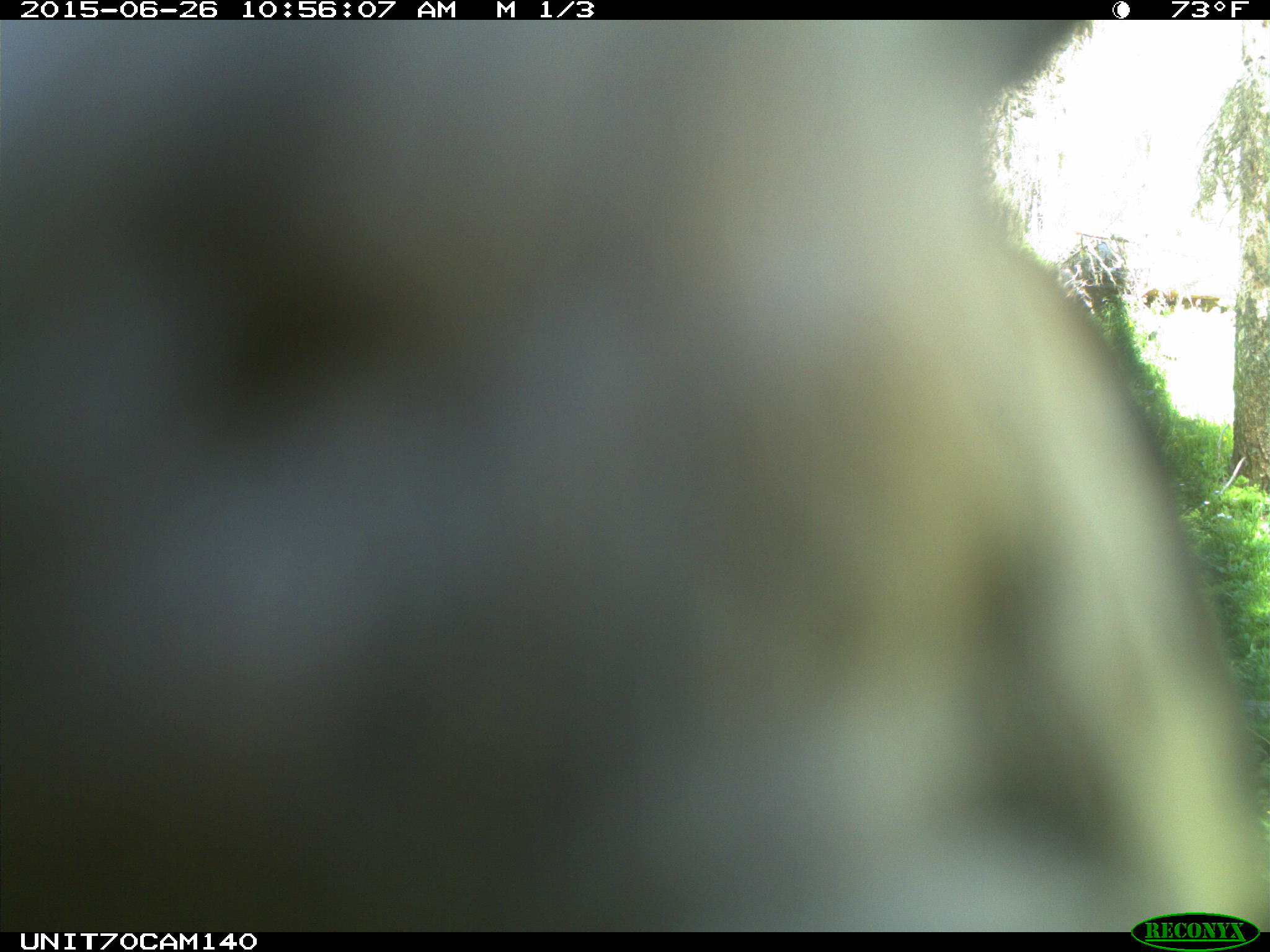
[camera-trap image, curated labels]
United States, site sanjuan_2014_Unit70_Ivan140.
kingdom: Animalia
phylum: Chordata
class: Aves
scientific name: Aves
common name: birds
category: unidentified bird